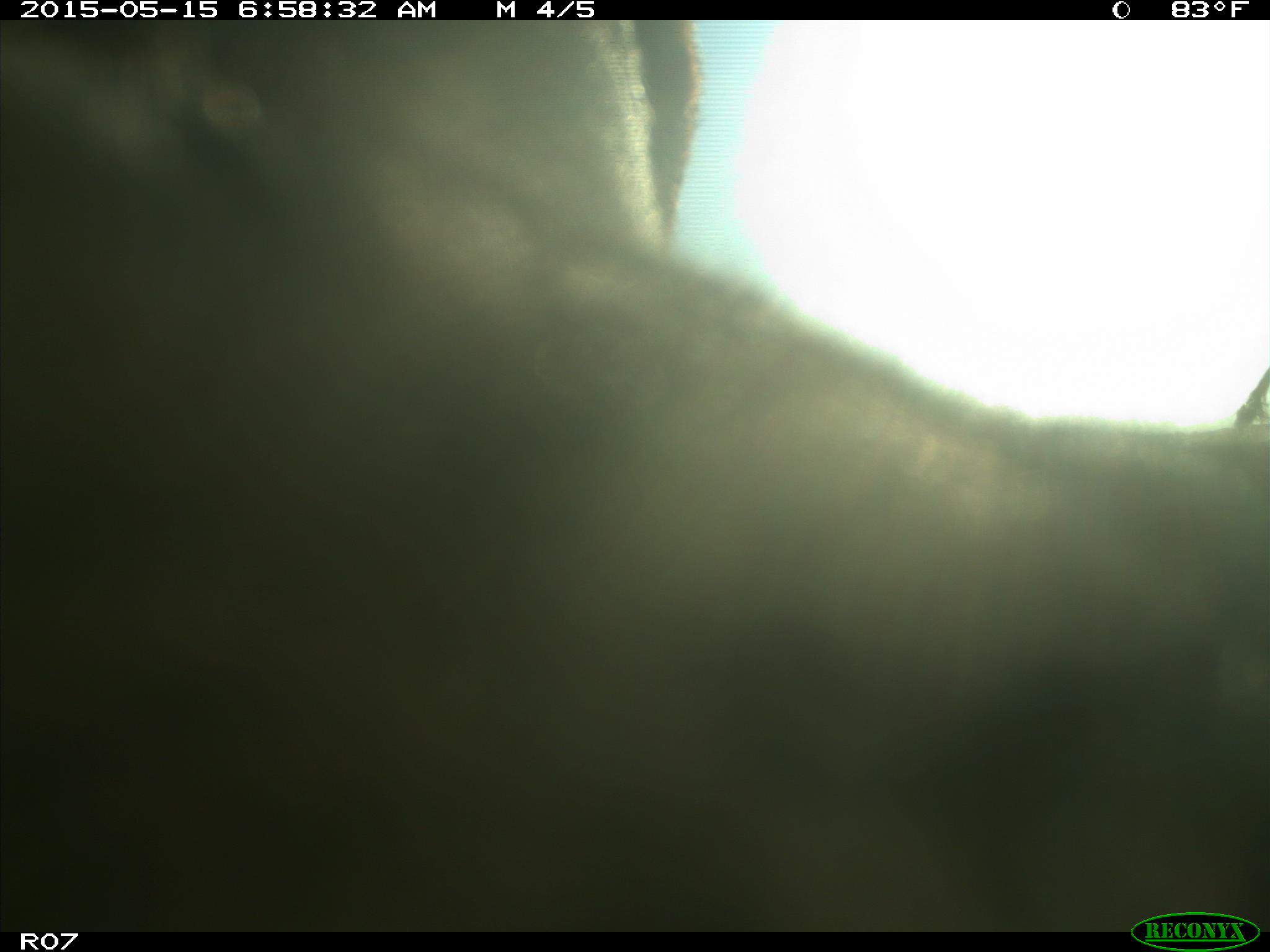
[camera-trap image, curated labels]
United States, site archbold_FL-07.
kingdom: Animalia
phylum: Chordata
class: Mammalia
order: Artiodactyla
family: Bovidae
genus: Bos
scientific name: Bos taurus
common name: domestic cow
Bos taurus (domestic cow).